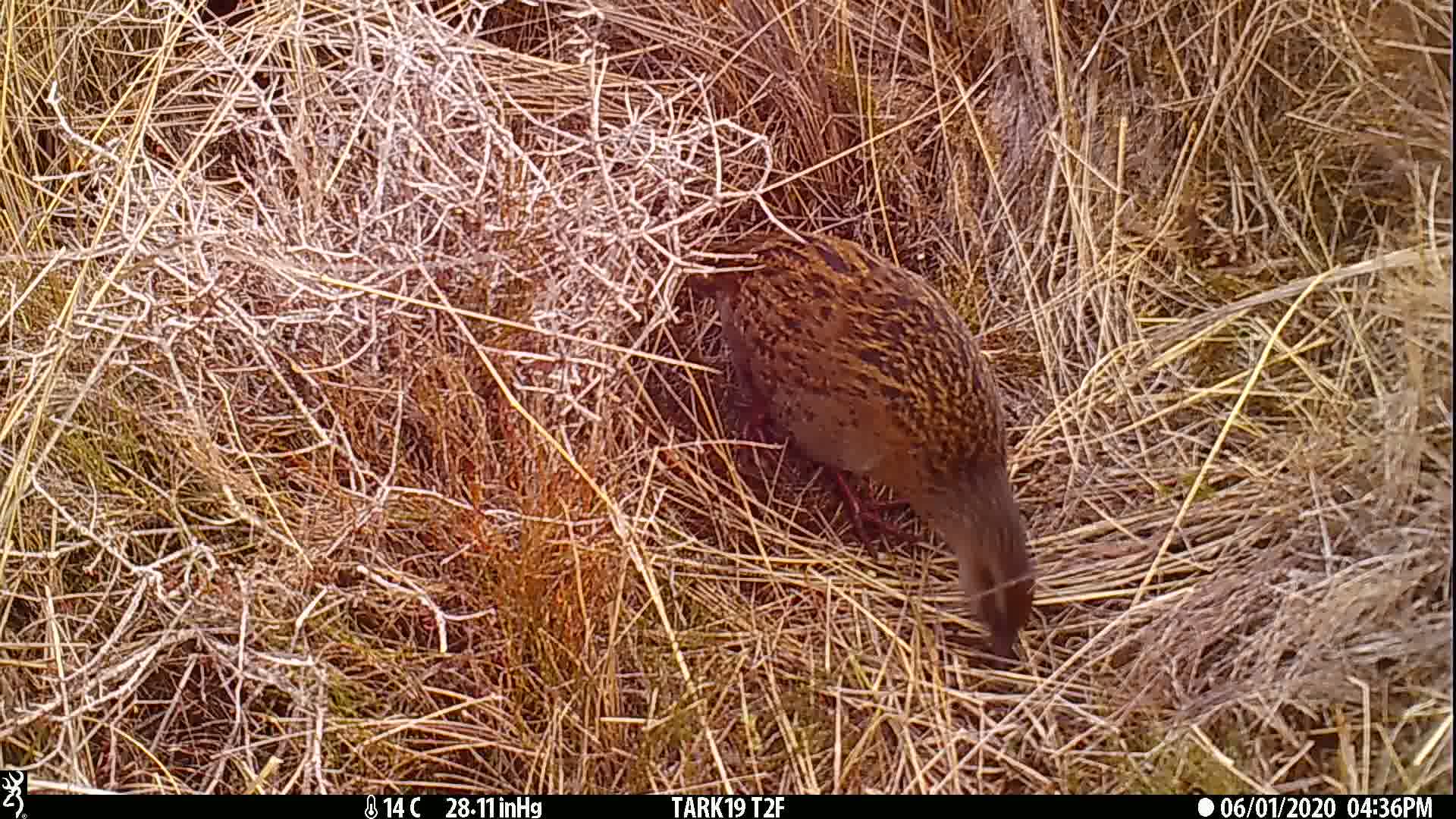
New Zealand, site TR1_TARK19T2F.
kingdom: Animalia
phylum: Chordata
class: Aves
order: Gruiformes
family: Rallidae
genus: Gallirallus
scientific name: Gallirallus australis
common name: weka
Weka (Gallirallus australis).